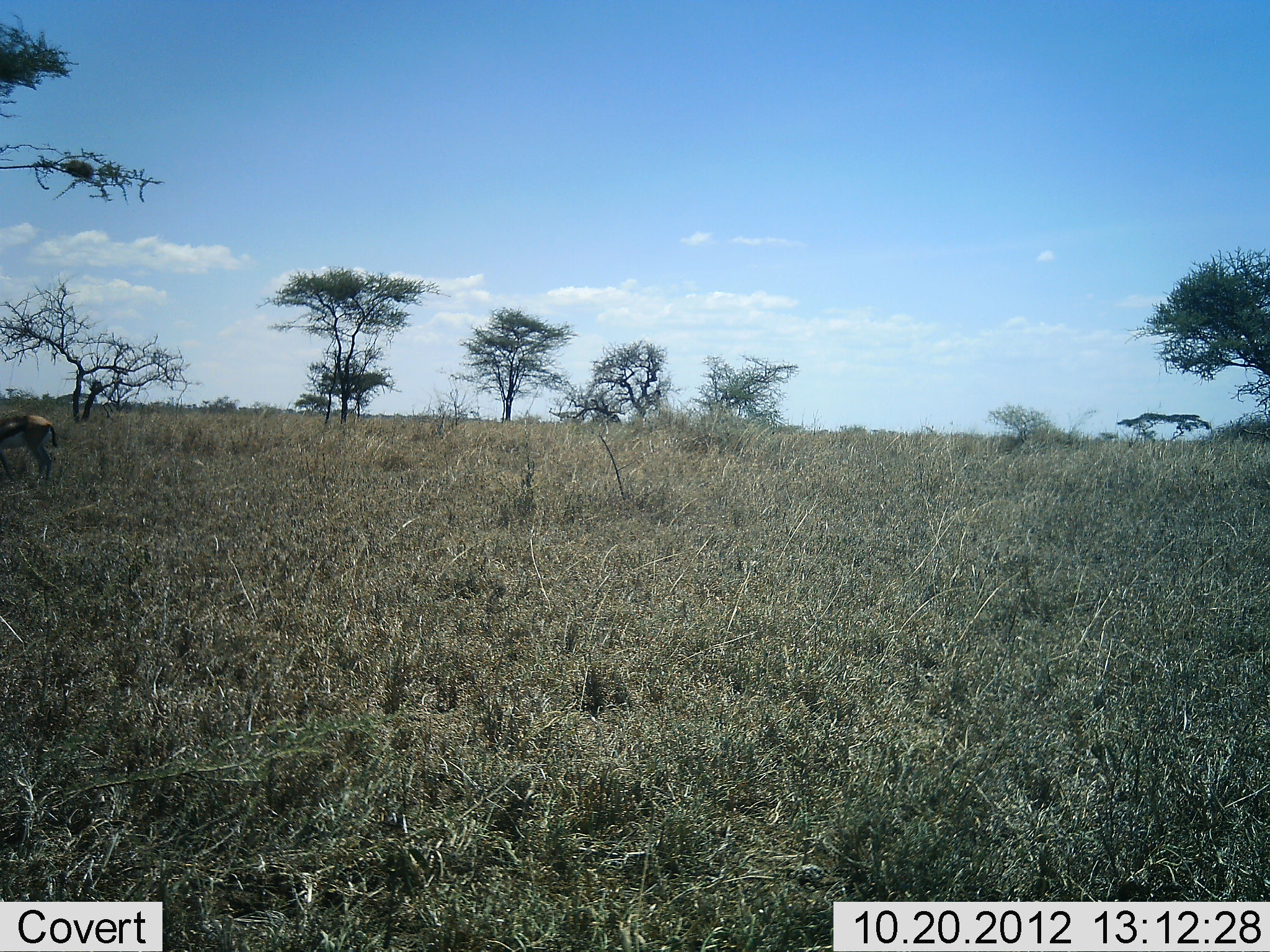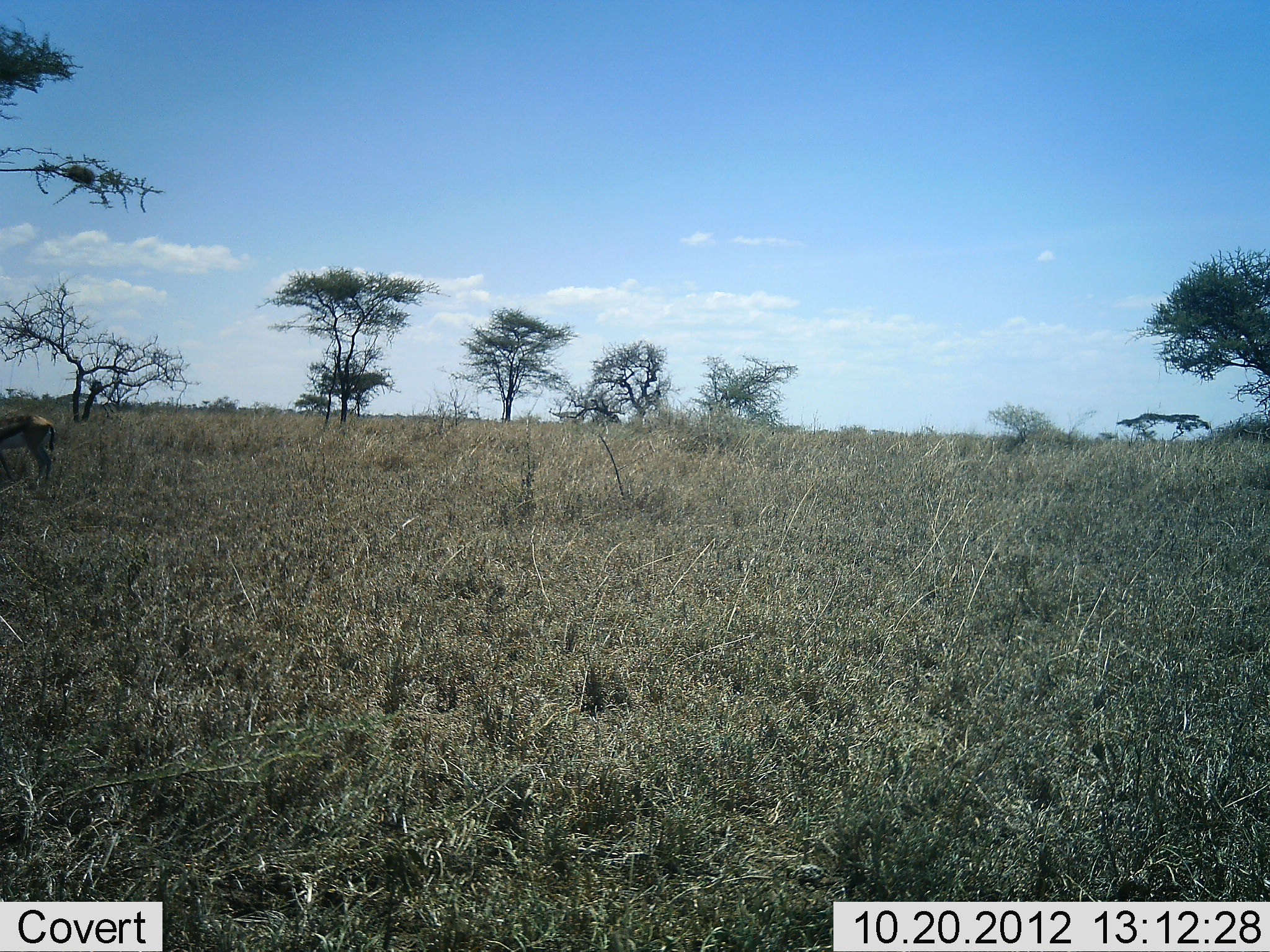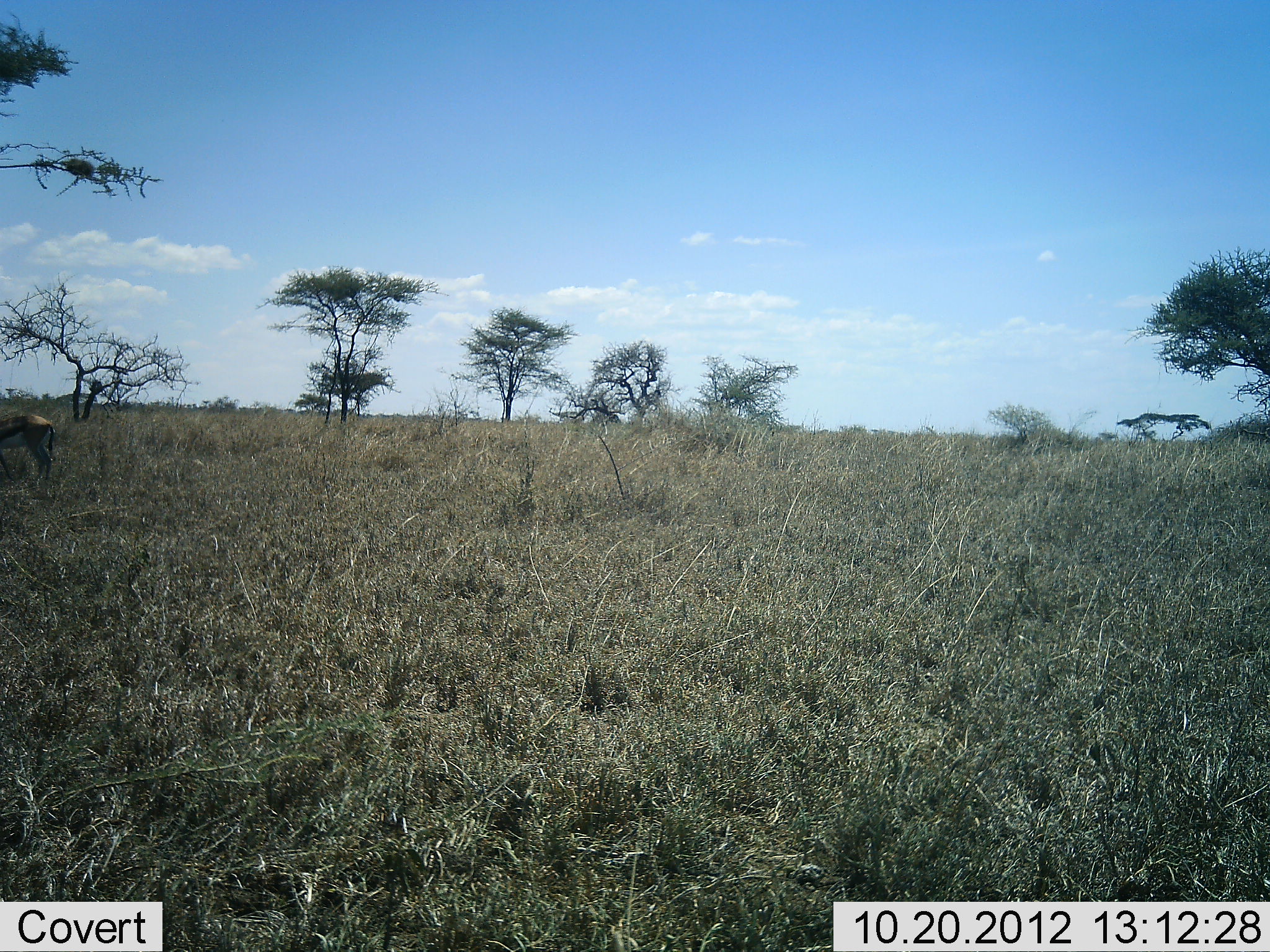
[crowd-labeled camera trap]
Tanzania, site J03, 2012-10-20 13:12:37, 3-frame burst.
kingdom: Animalia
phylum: Chordata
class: Mammalia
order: Artiodactyla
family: Bovidae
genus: Eudorcas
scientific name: Eudorcas thomsonii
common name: thomson's gazelle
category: gazellethomsons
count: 1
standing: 100%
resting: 0%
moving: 0%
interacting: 0%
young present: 0%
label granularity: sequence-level